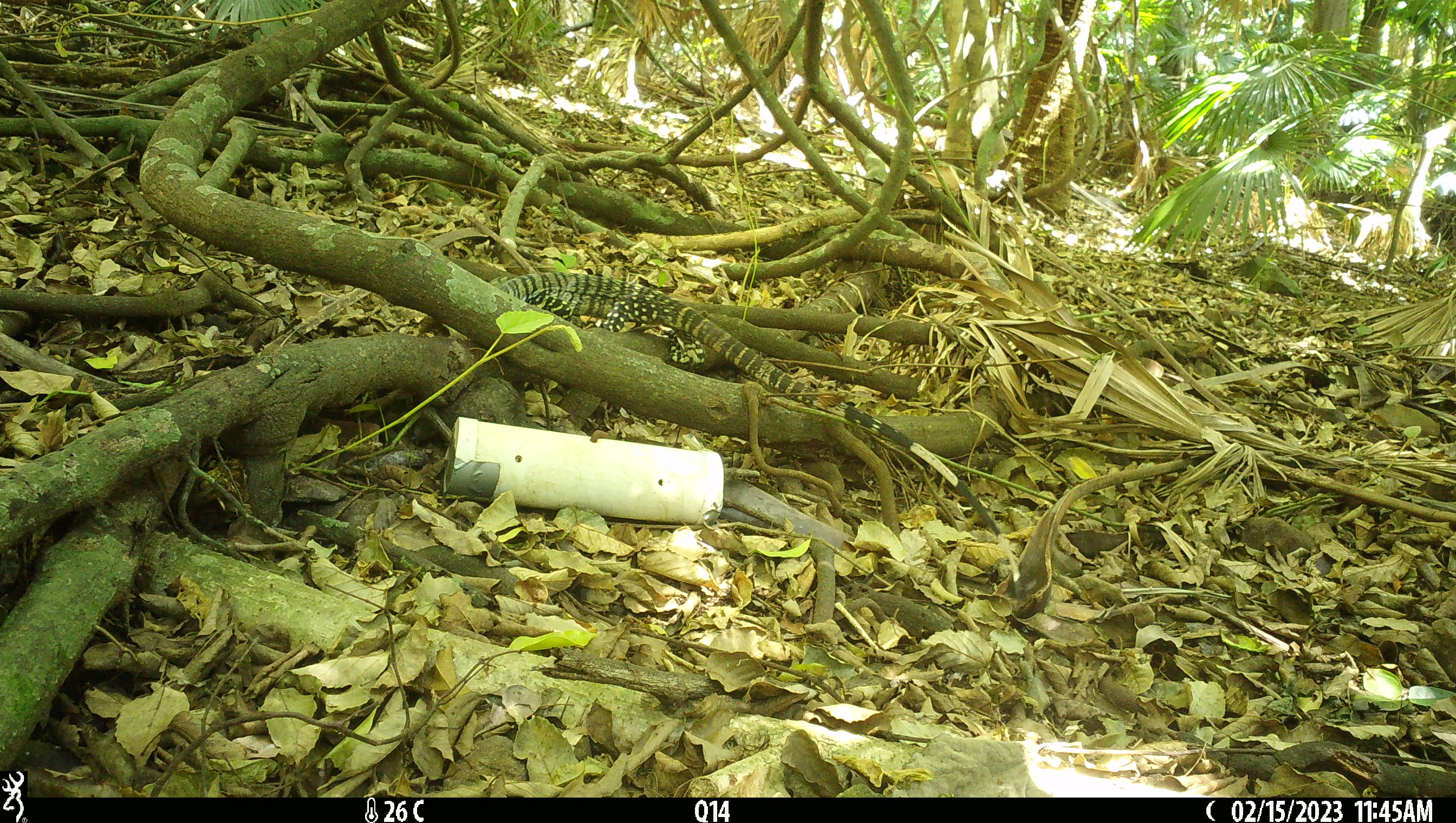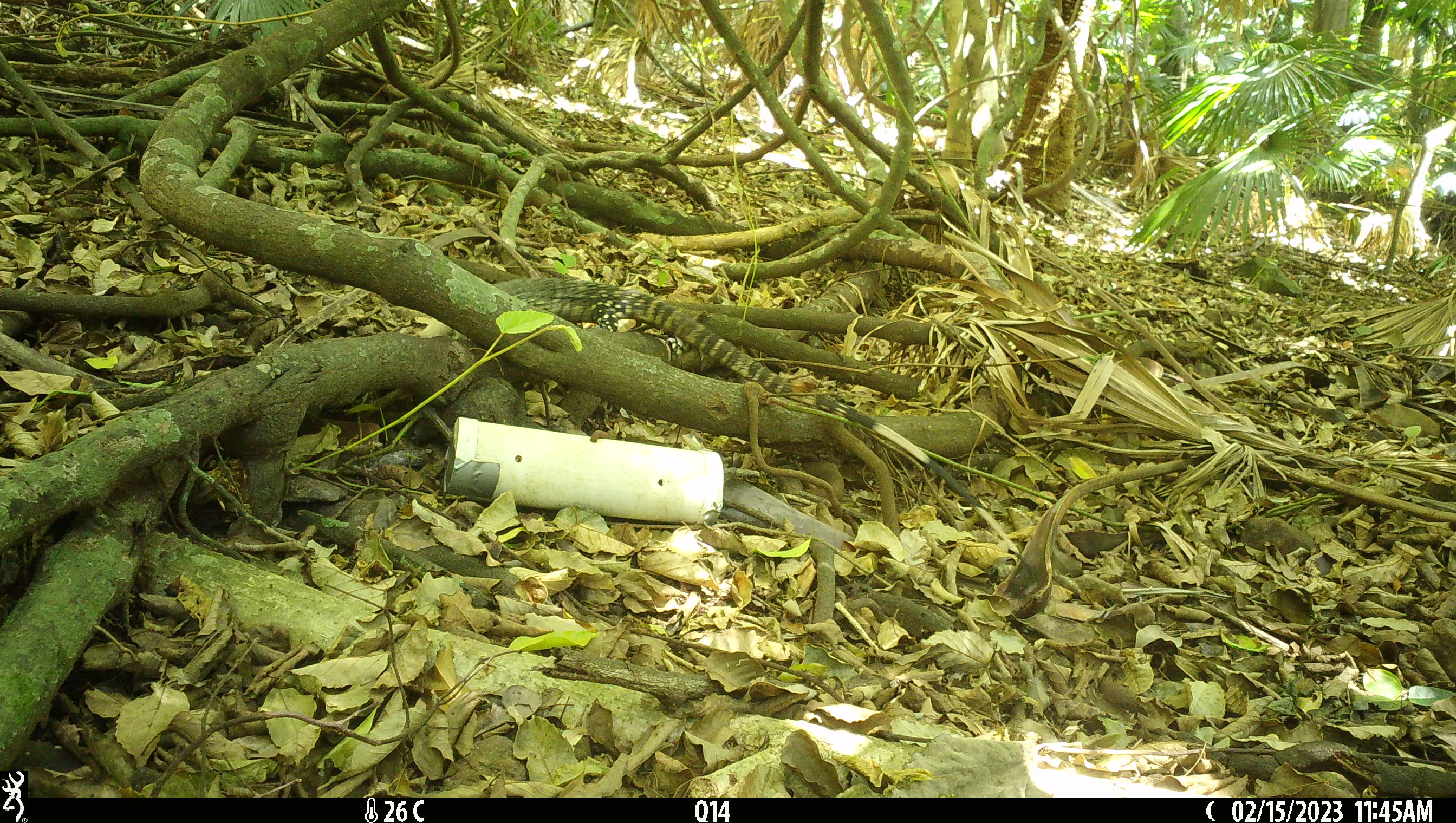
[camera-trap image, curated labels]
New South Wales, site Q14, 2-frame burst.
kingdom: Animalia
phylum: Chordata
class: Reptilia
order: Squamata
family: Varanidae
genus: Varanus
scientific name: Varanus varius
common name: lace monitor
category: goanna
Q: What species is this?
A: Goanna (lace monitor) (Varanus varius).